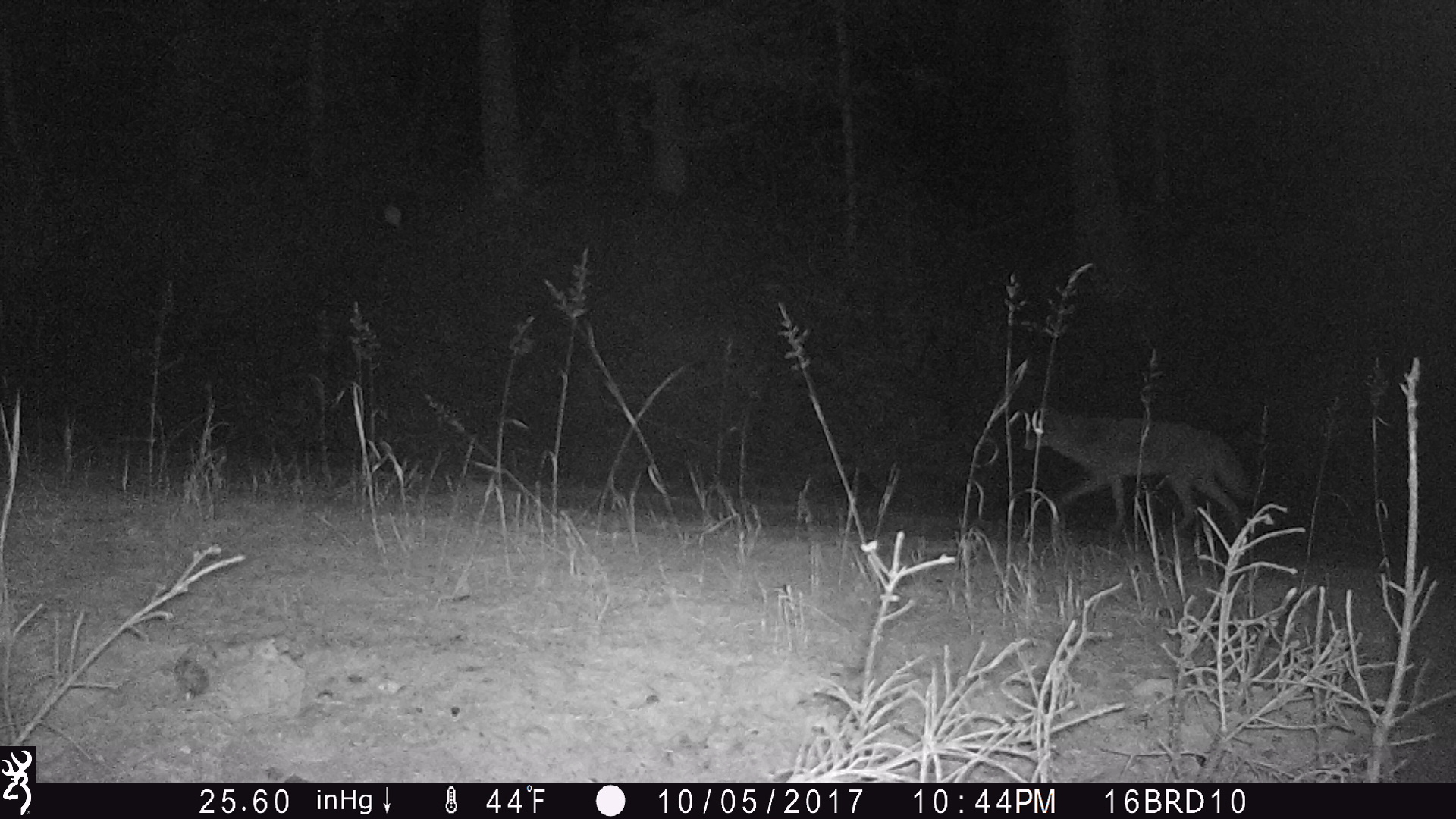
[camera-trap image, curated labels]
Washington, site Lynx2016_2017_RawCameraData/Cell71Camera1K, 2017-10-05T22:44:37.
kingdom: Animalia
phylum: Chordata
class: Mammalia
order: Carnivora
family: Canidae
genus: Canis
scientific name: Canis latrans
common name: coyote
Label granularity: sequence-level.